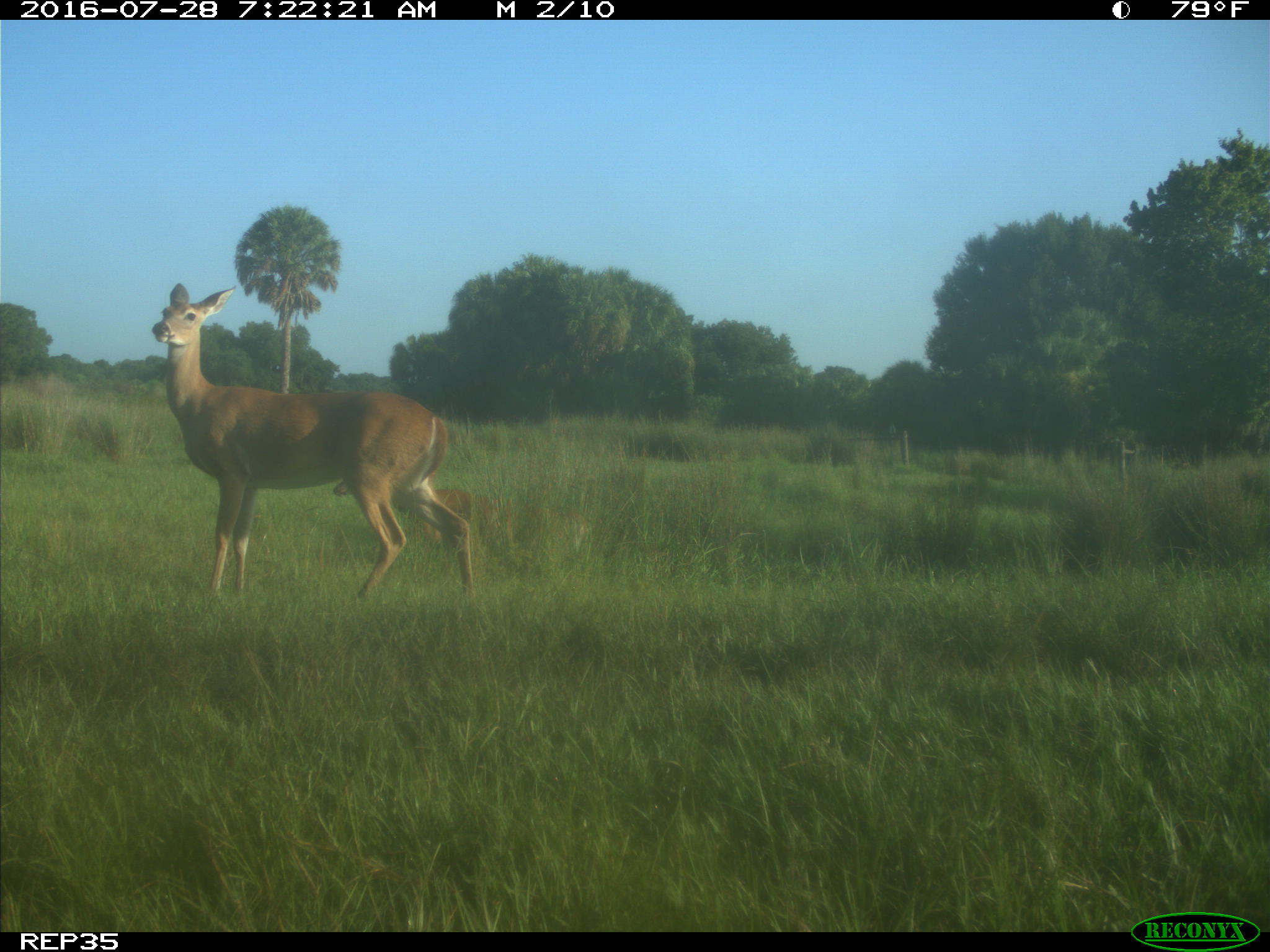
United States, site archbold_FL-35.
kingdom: Animalia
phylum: Chordata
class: Mammalia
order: Artiodactyla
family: Cervidae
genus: Odocoileus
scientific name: Odocoileus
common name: deer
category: unidentified deer